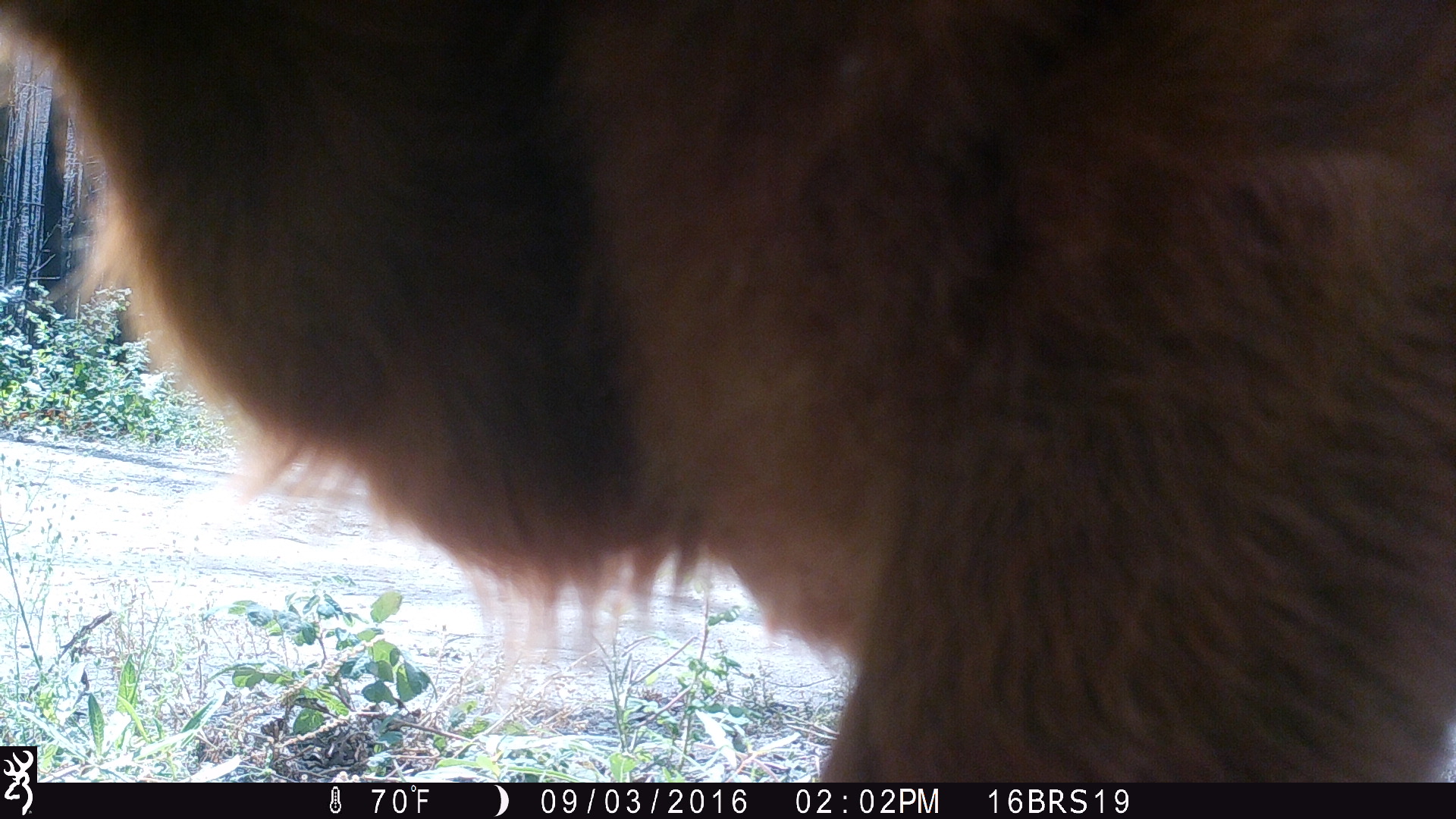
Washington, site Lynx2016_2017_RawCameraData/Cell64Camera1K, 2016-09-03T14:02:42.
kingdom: Animalia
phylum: Chordata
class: Mammalia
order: Artiodactyla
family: Bovidae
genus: Bos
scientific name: Bos taurus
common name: domestic cattle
Domestic cattle (Bos taurus). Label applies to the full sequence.